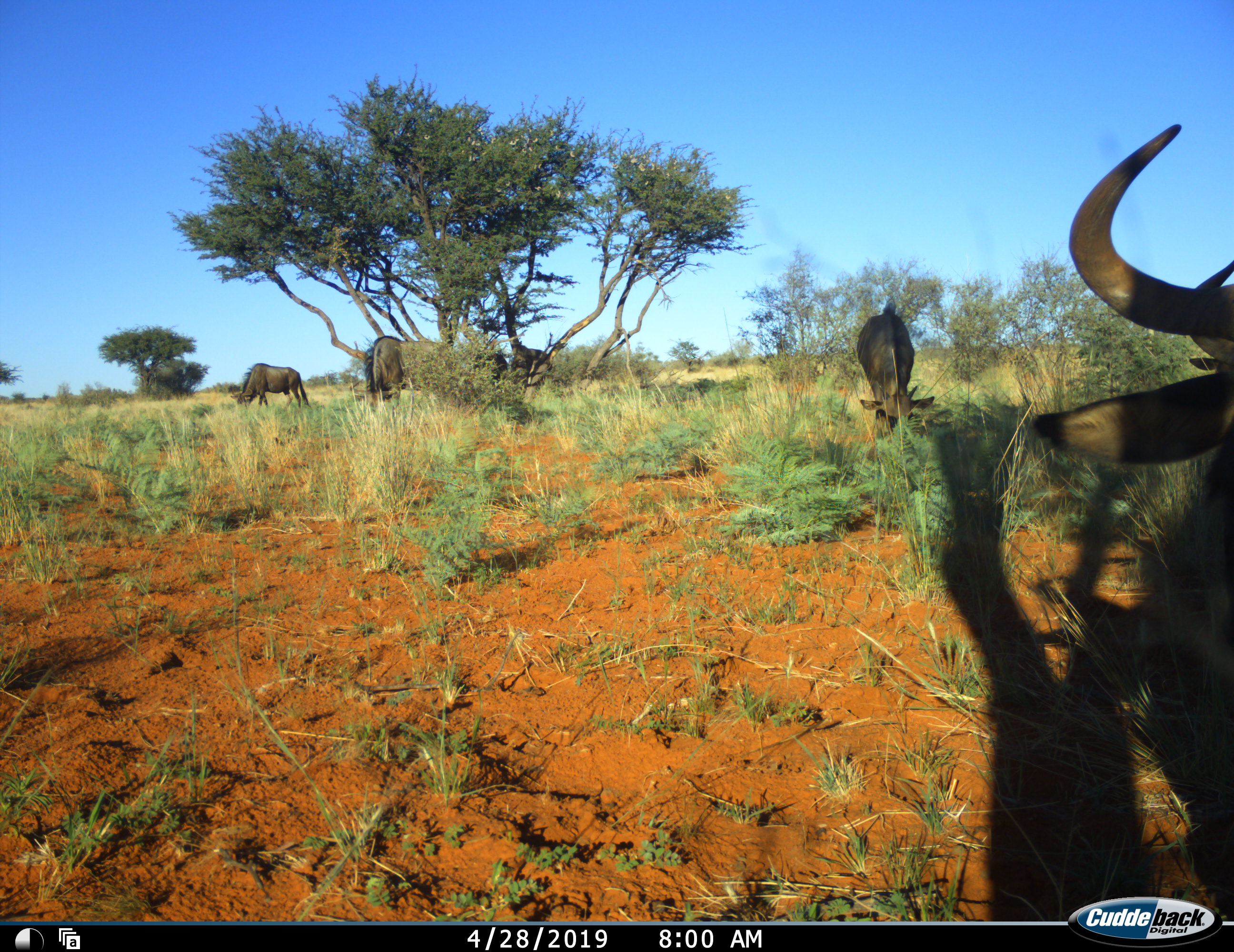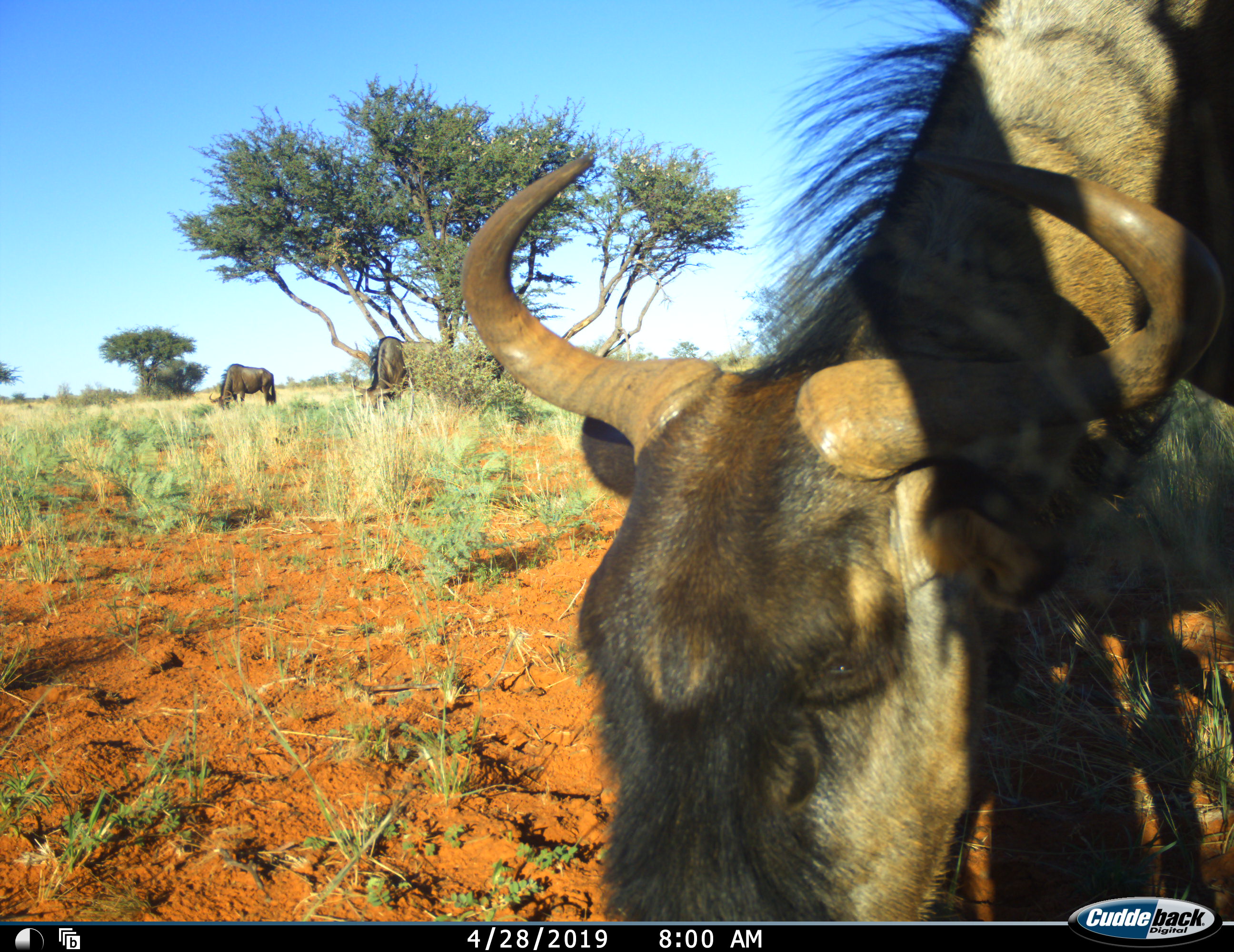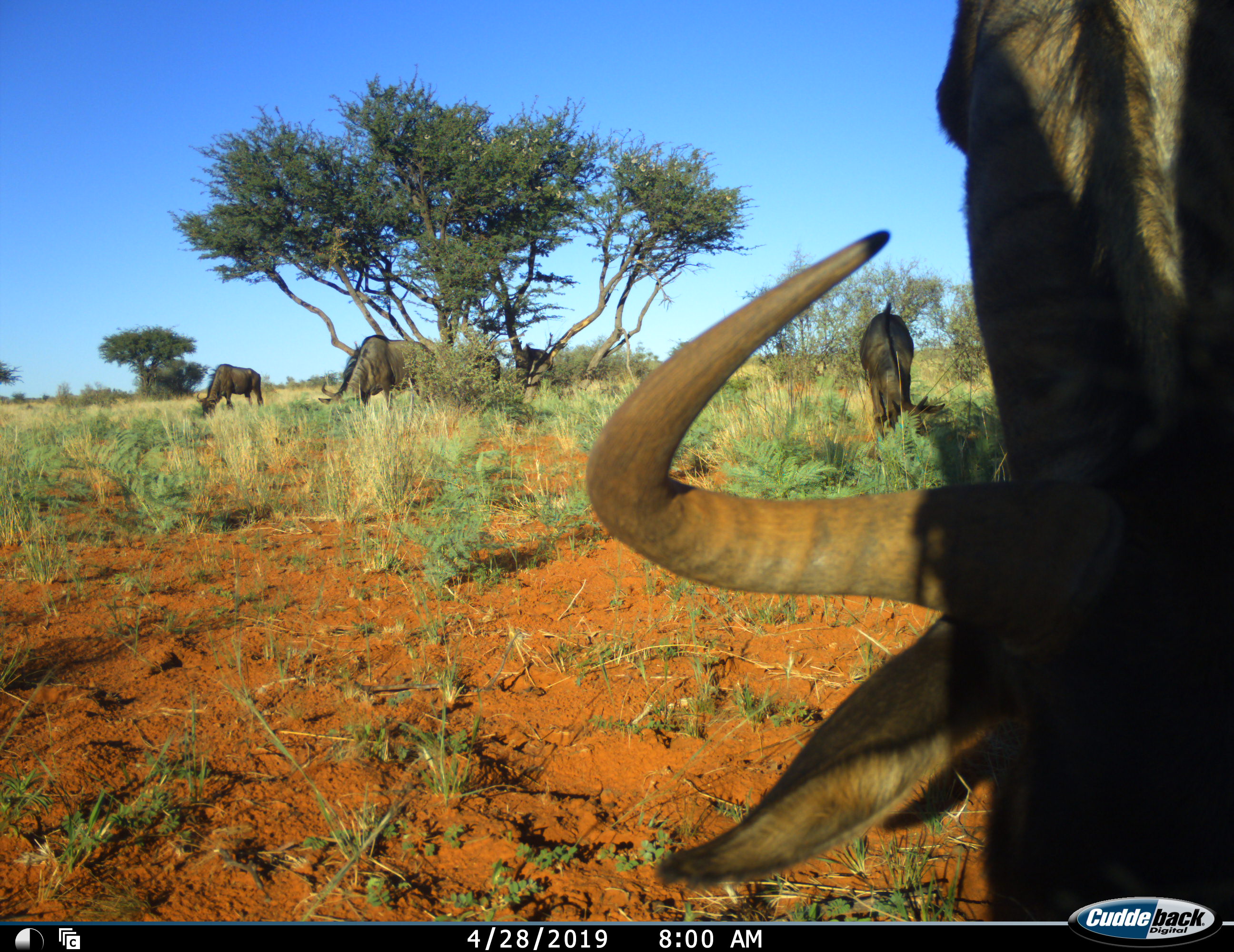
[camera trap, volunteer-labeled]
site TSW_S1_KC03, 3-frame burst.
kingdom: Animalia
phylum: Chordata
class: Mammalia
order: Artiodactyla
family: Bovidae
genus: Connochaetes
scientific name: Connochaetes taurinus taurinus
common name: blue wildebeest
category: wildebeestblue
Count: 5.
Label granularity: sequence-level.